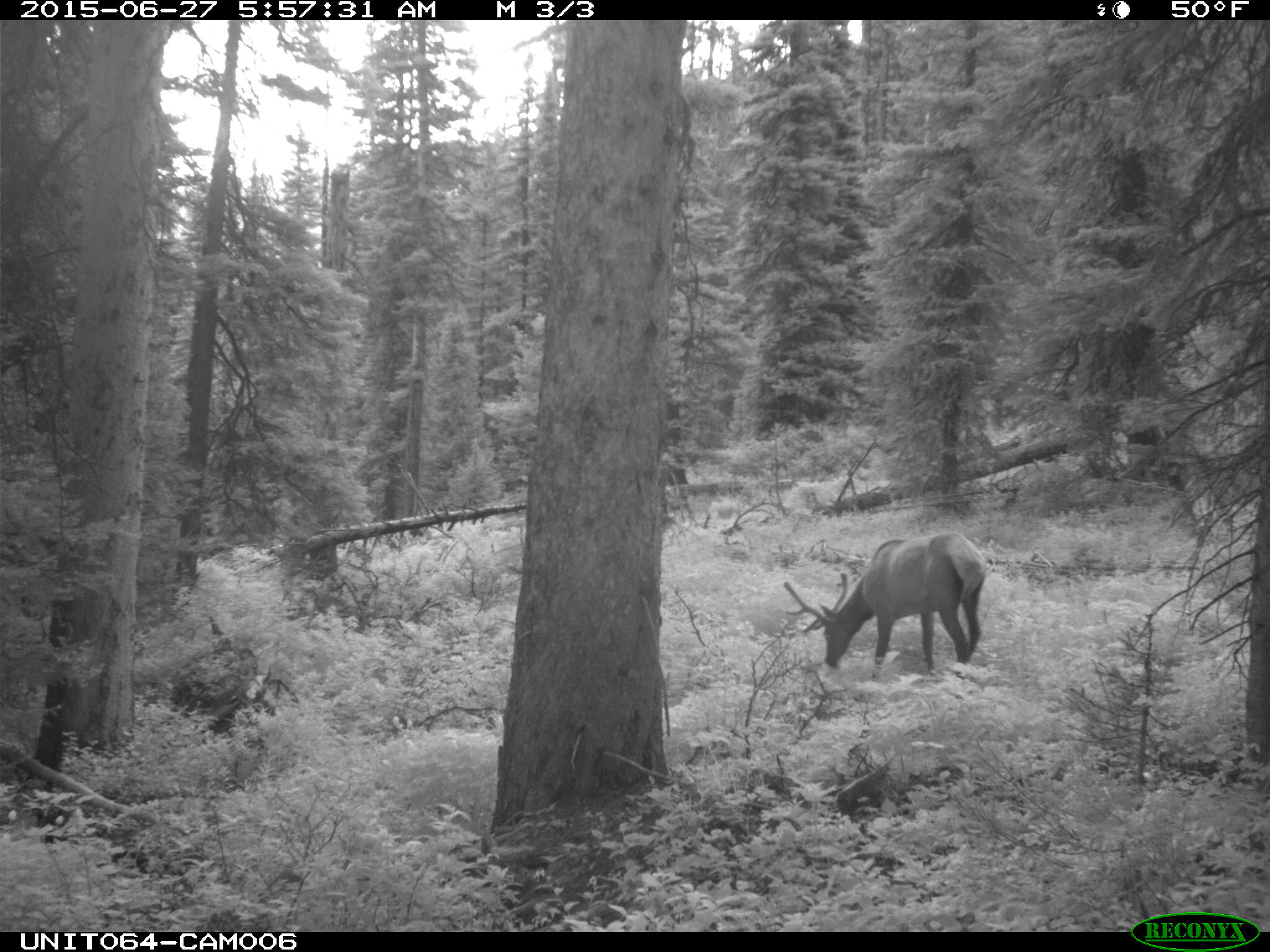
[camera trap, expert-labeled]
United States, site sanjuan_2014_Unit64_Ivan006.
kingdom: Animalia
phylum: Chordata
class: Mammalia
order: Artiodactyla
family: Cervidae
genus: Cervus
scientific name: Cervus elaphus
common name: red deer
Cervus elaphus (red deer).